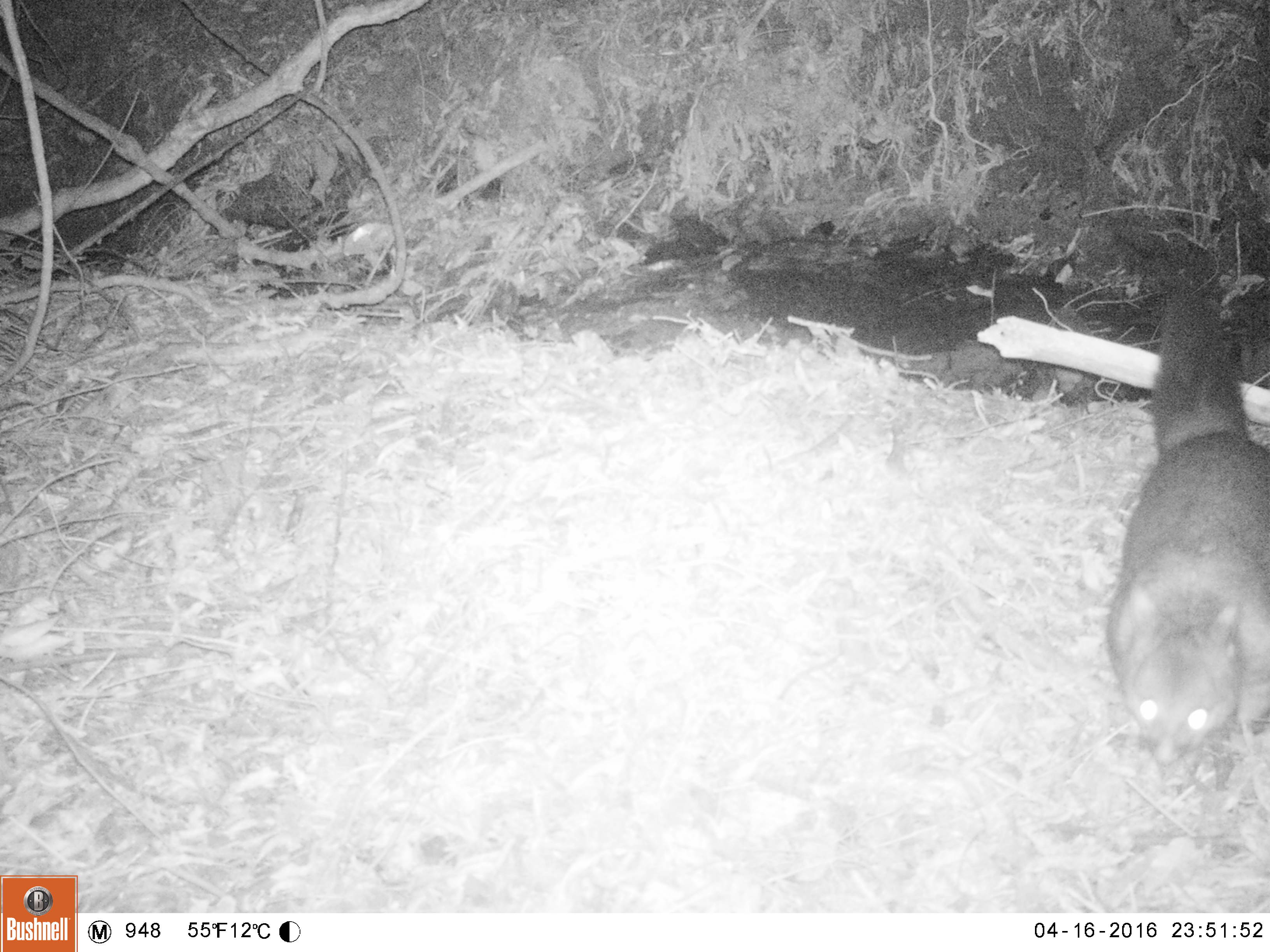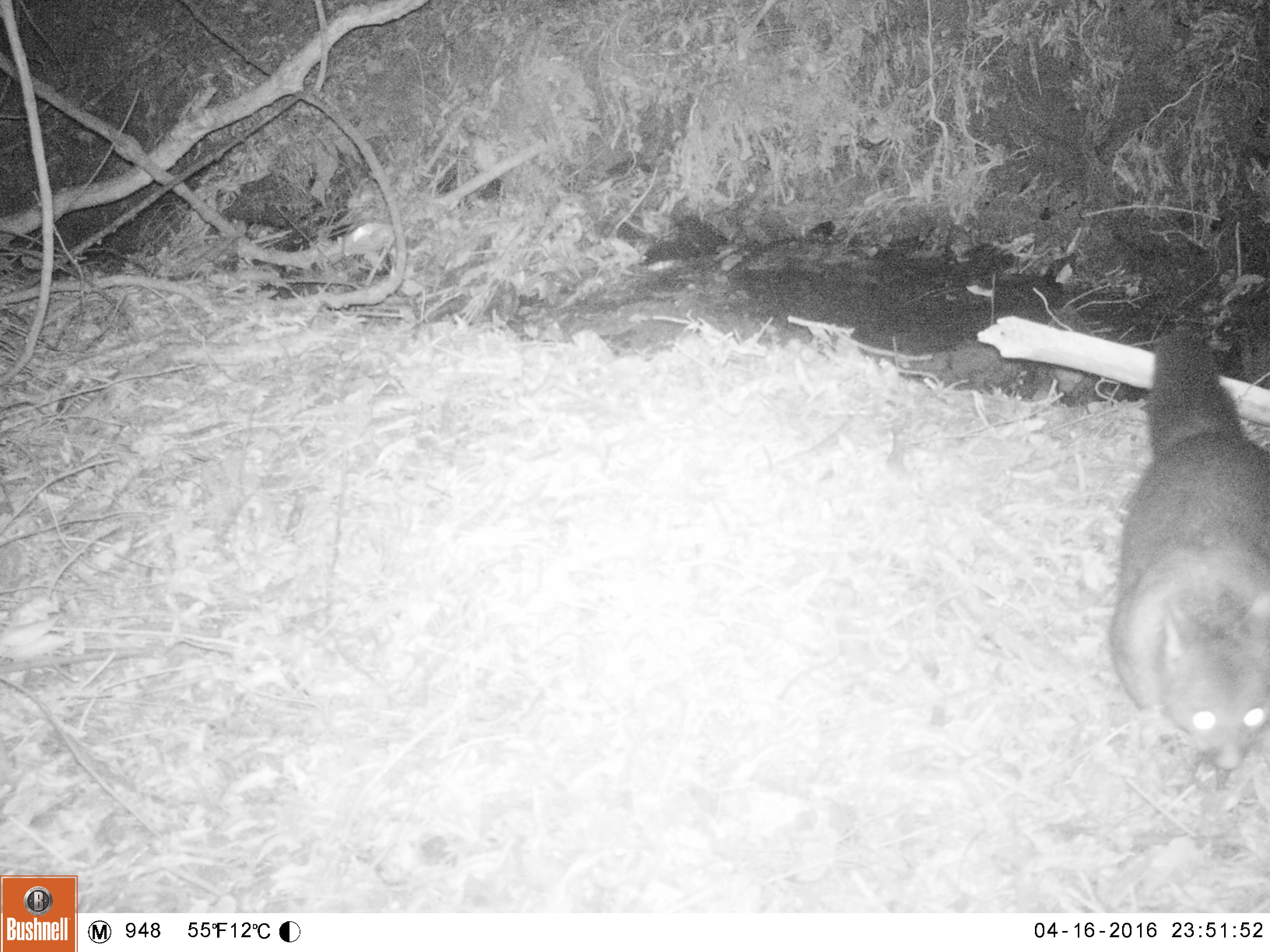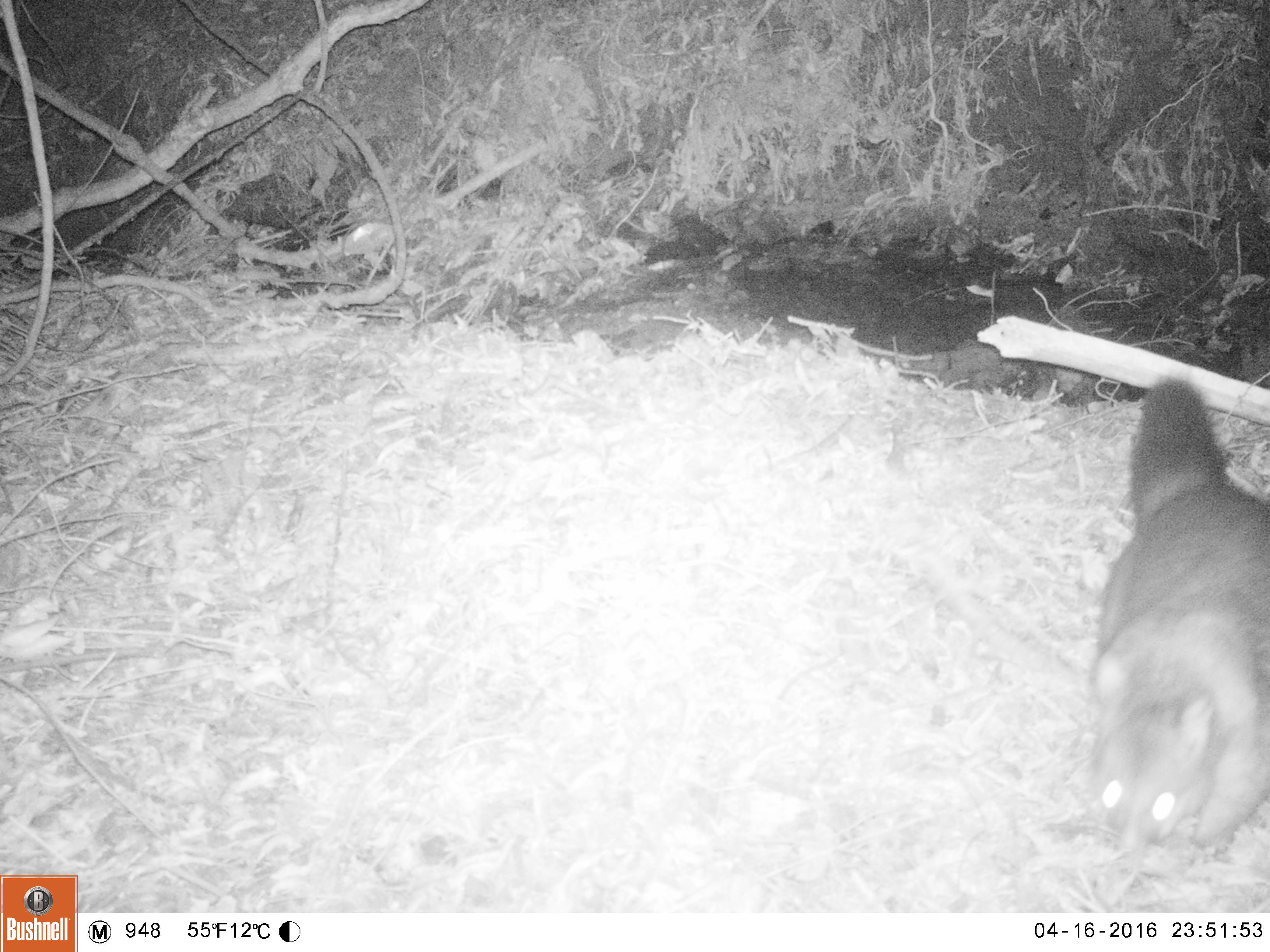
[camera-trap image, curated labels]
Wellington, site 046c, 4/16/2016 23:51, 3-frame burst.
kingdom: Animalia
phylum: Chordata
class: Mammalia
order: Didelphimorphia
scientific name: Didelphimorphia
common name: possum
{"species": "possum (Didelphimorphia)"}